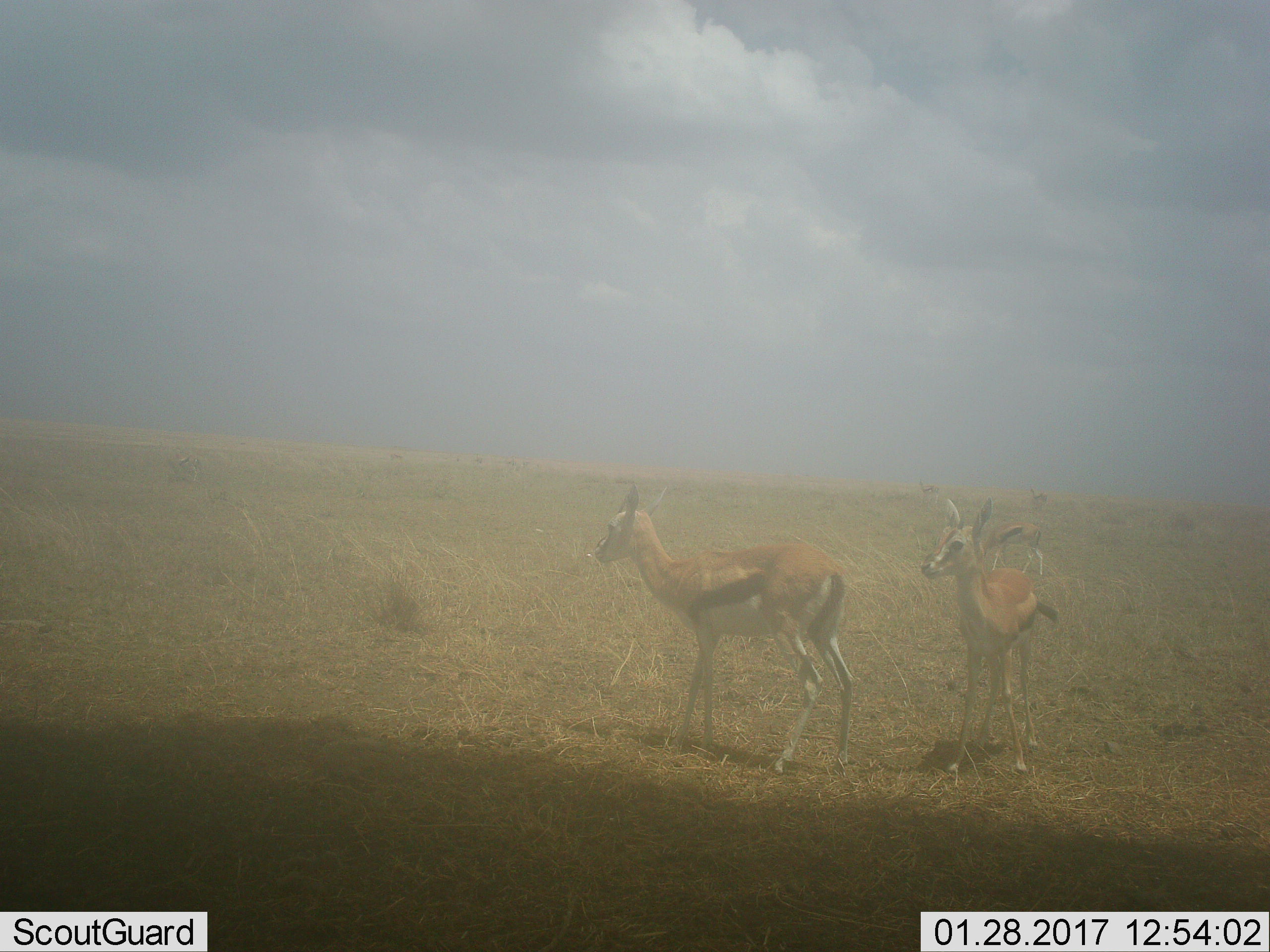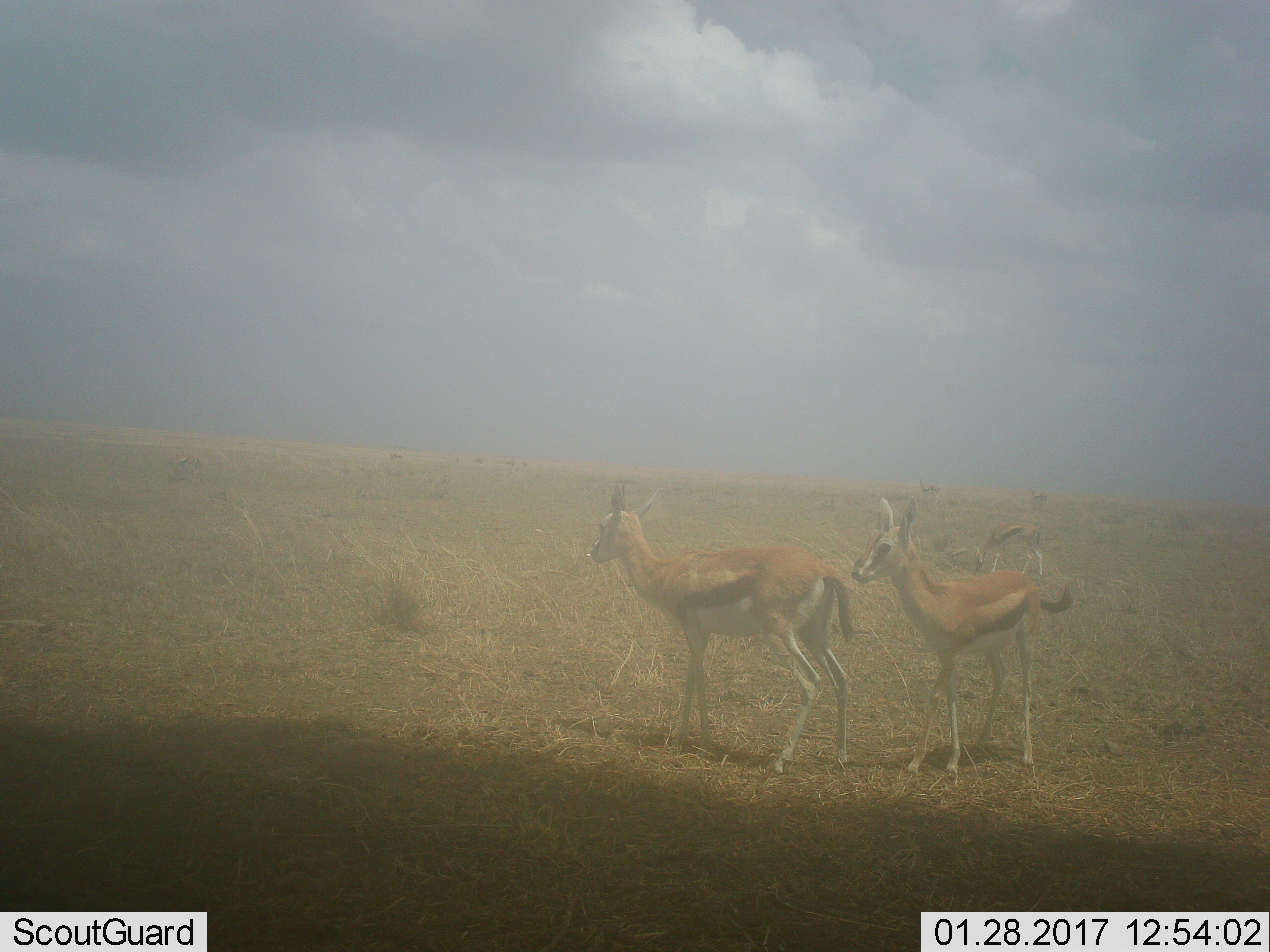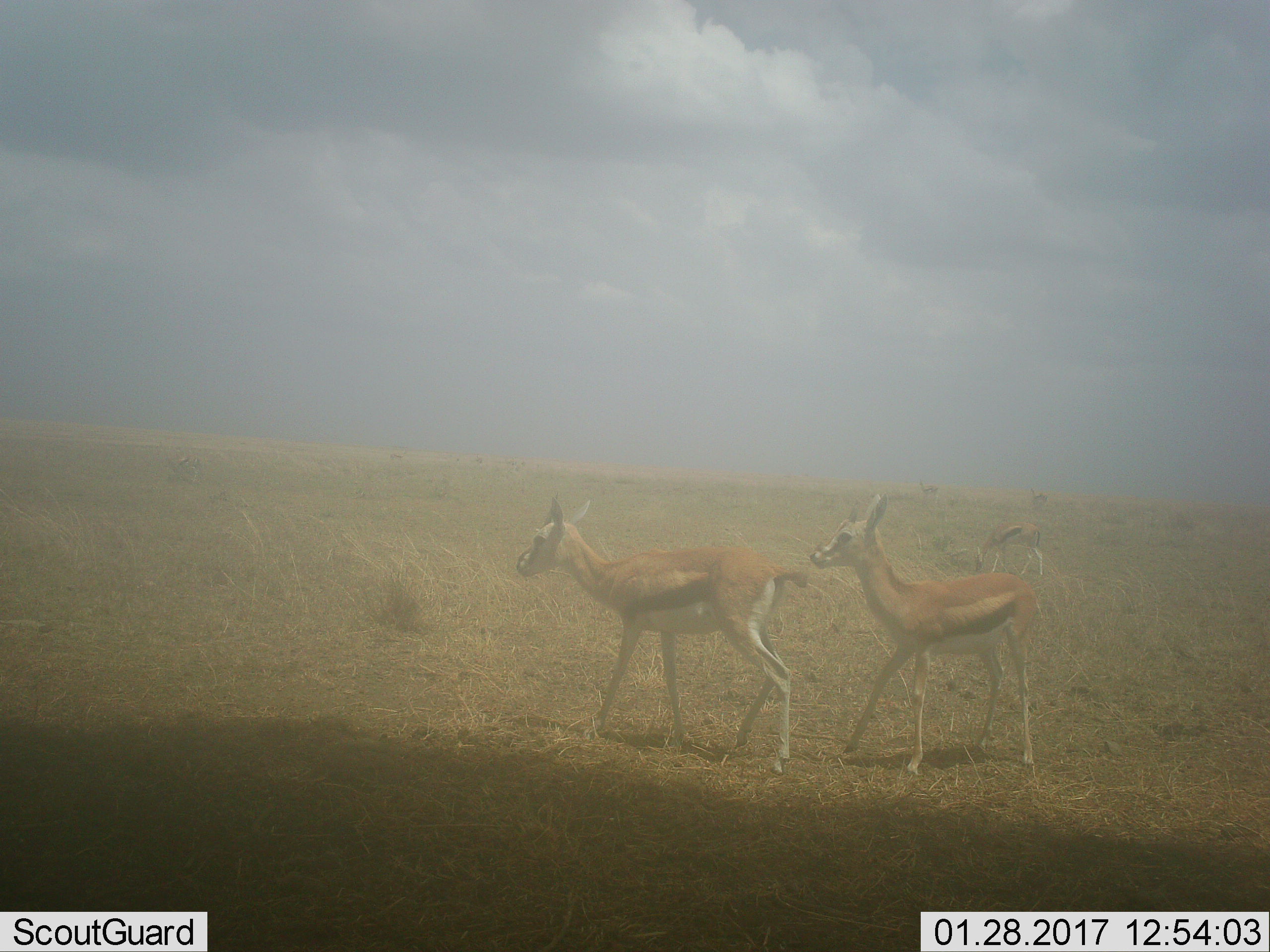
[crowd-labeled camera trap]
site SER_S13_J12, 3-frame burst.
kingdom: Animalia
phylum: Chordata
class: Mammalia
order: Artiodactyla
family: Bovidae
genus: Eudorcas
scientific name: Eudorcas thomsonii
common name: thomson's gazelle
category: gazellethomsons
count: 5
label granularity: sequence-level